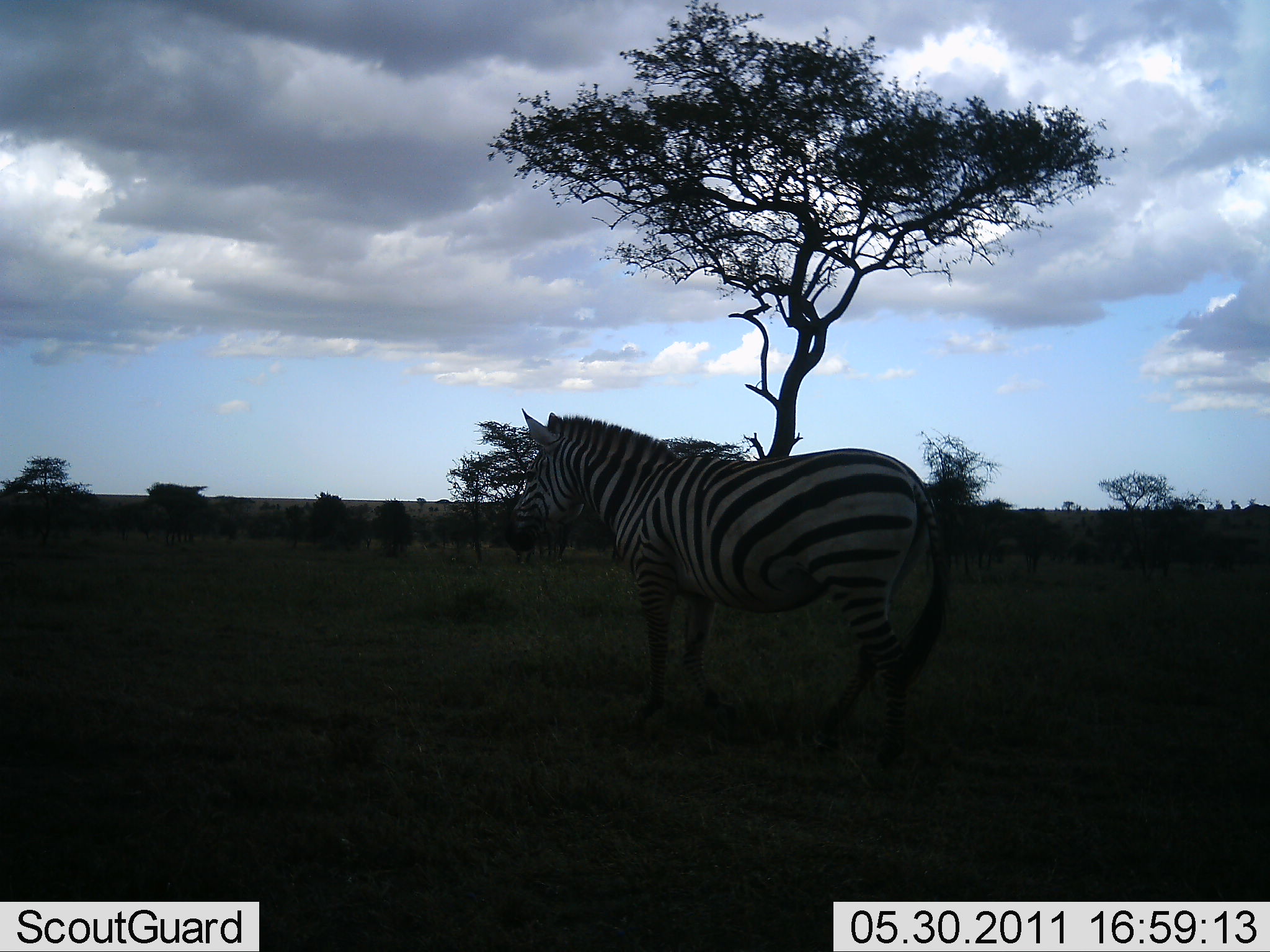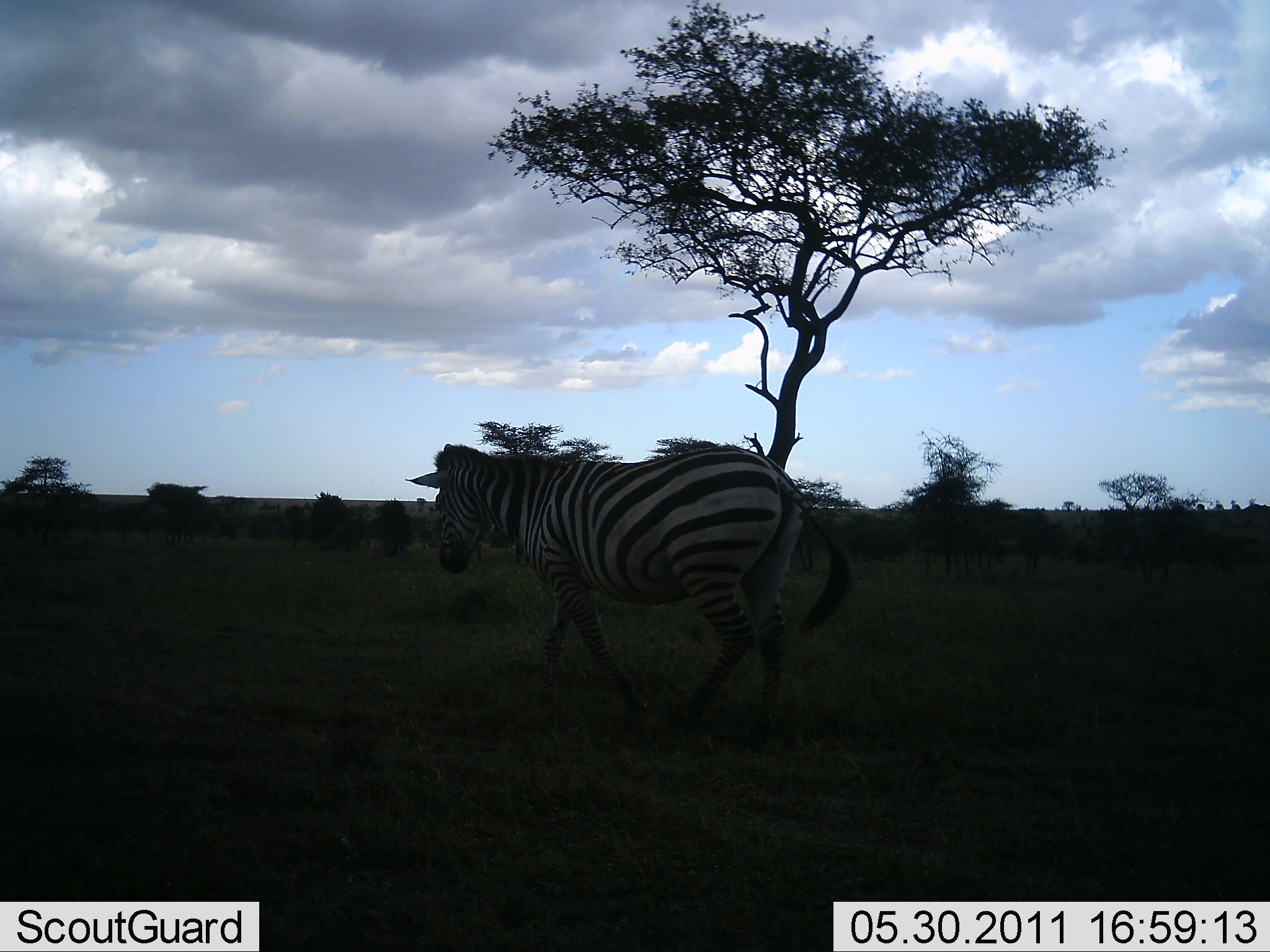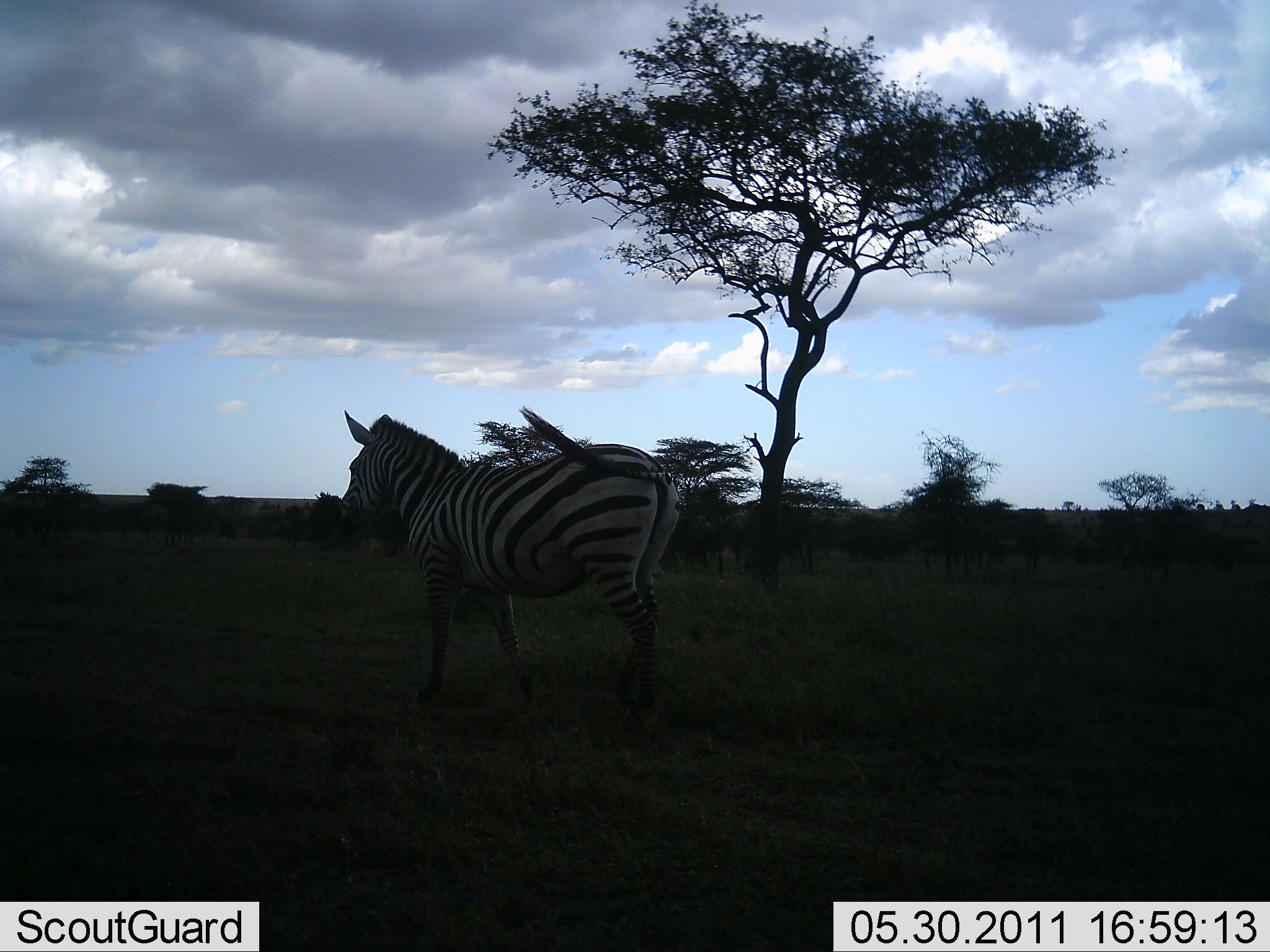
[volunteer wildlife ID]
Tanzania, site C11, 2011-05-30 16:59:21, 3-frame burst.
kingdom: Animalia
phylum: Chordata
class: Mammalia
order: Perissodactyla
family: Equidae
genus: Equus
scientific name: Equus quagga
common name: plains zebra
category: zebra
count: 1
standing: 29%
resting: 0%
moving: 71%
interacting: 0%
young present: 0%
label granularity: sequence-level